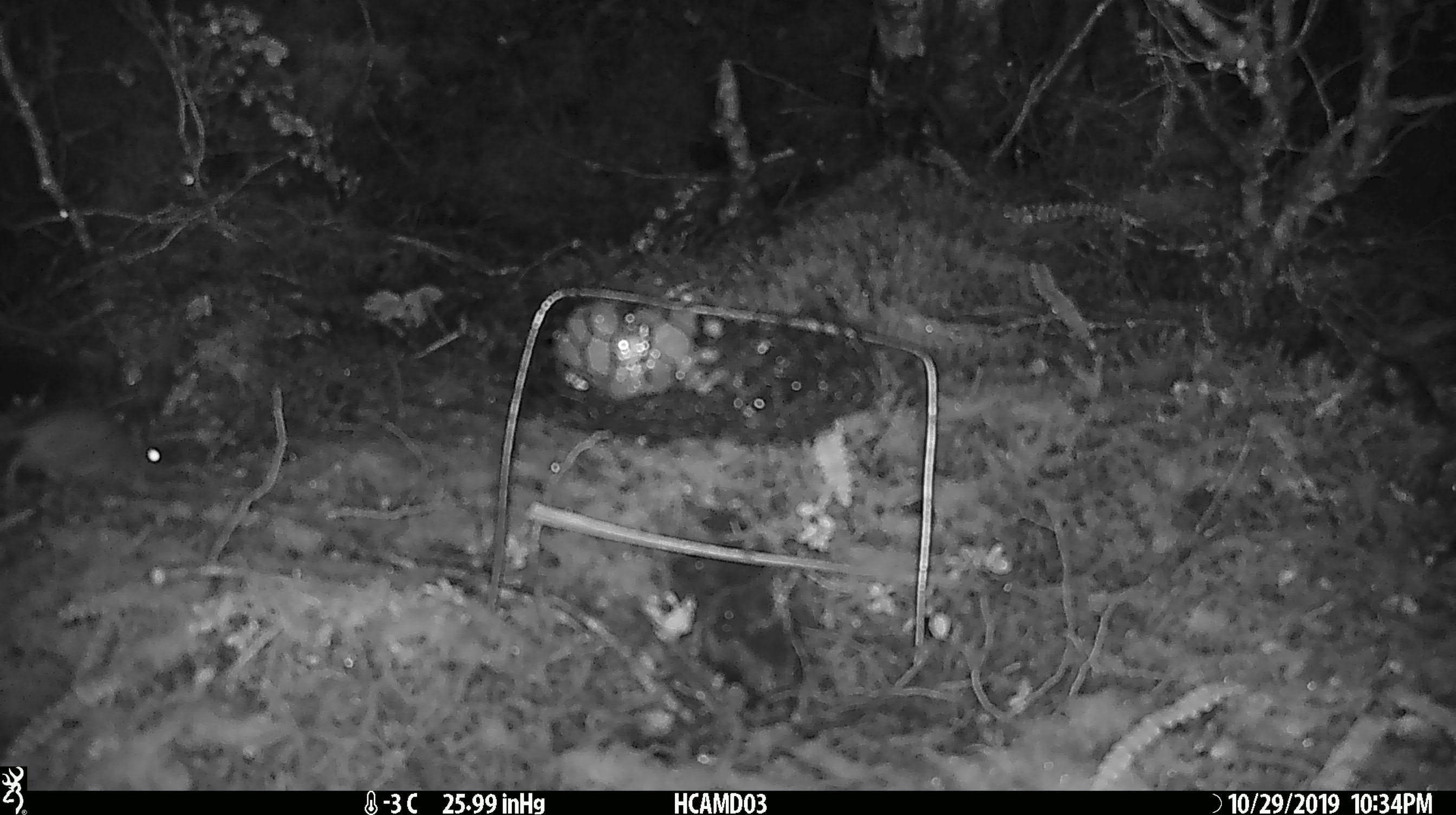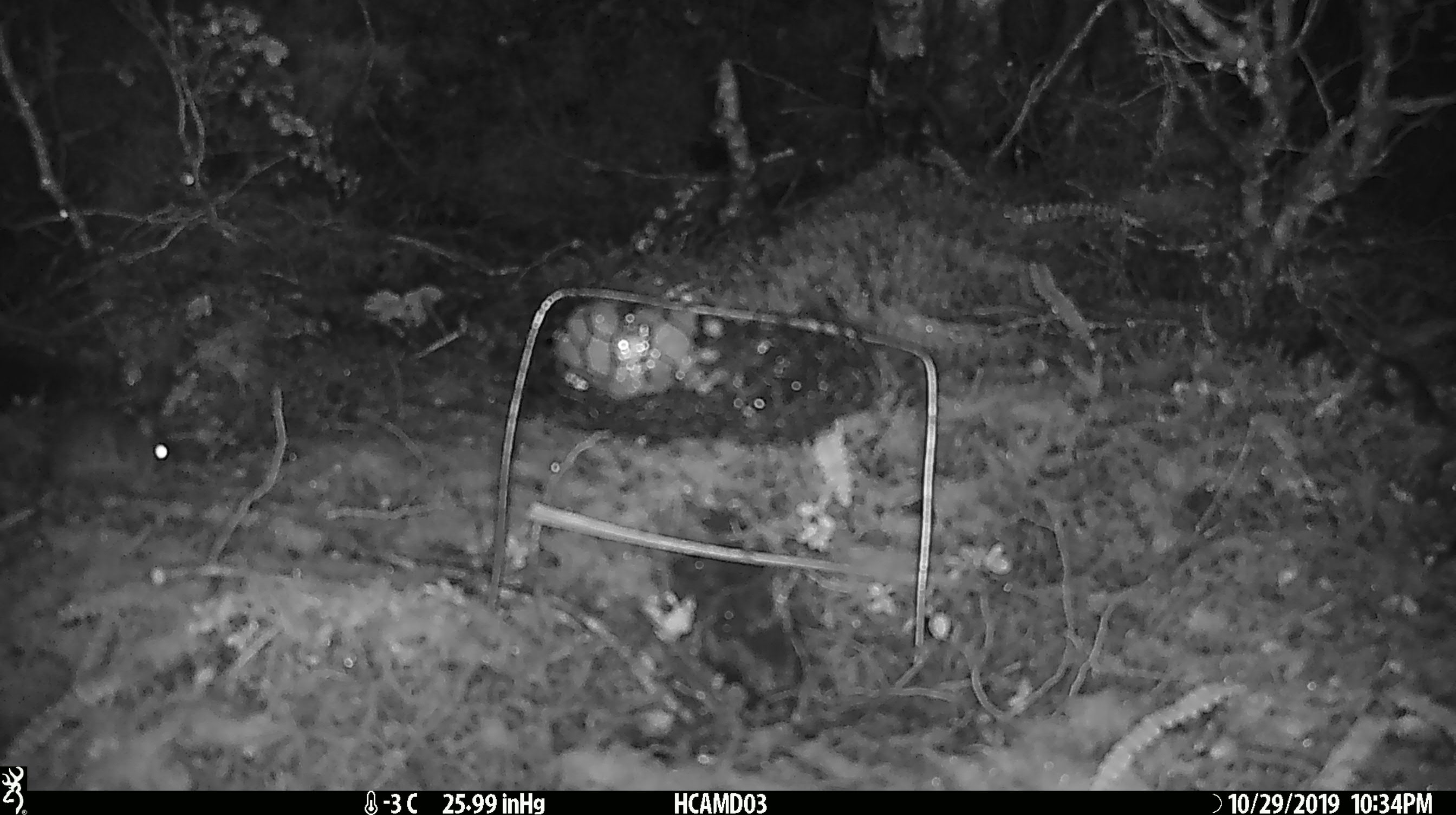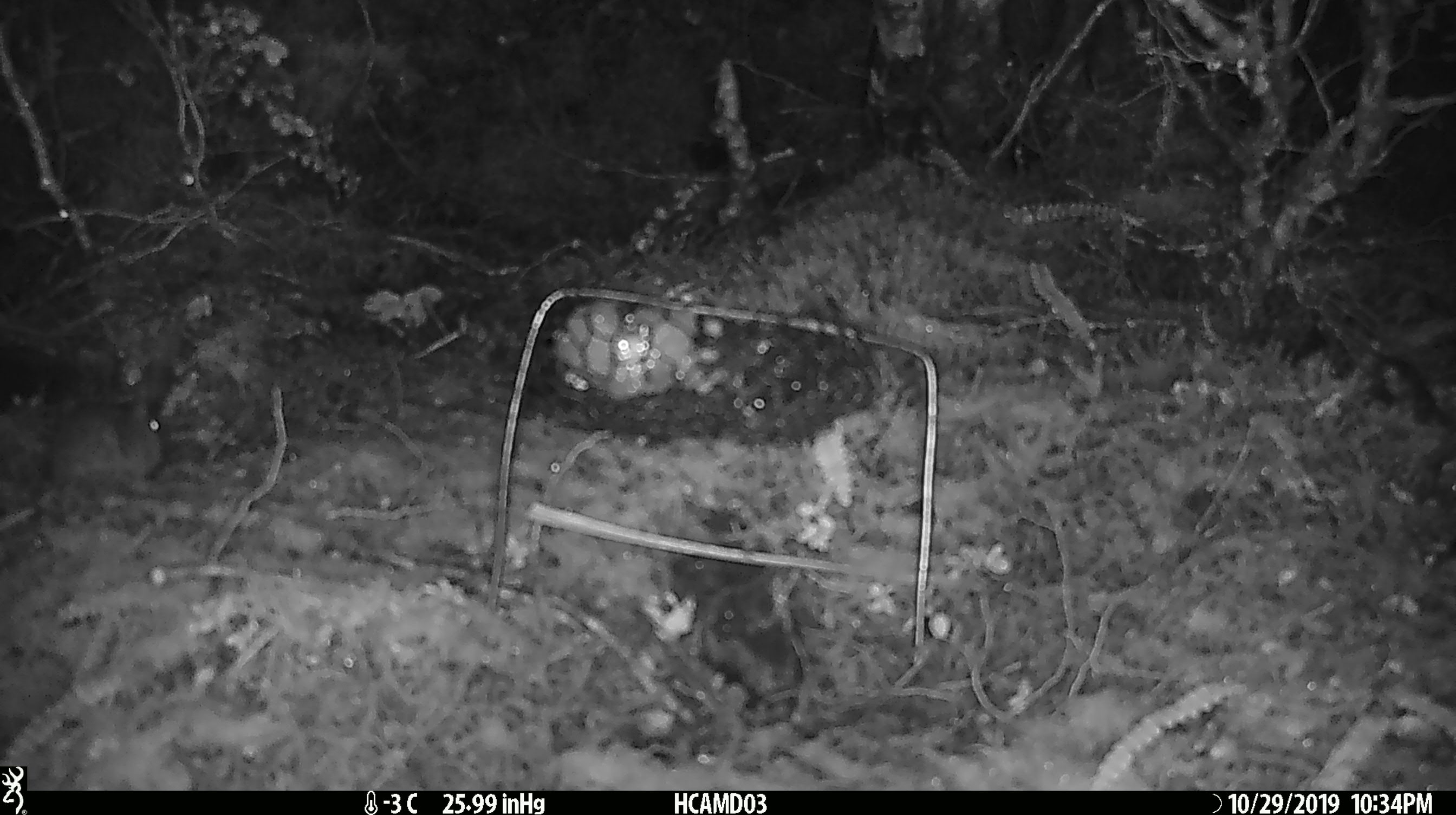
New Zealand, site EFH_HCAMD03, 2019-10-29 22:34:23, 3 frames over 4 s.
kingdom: Animalia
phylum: Chordata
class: Mammalia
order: Rodentia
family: Muridae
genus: Mus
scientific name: Mus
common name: mouse